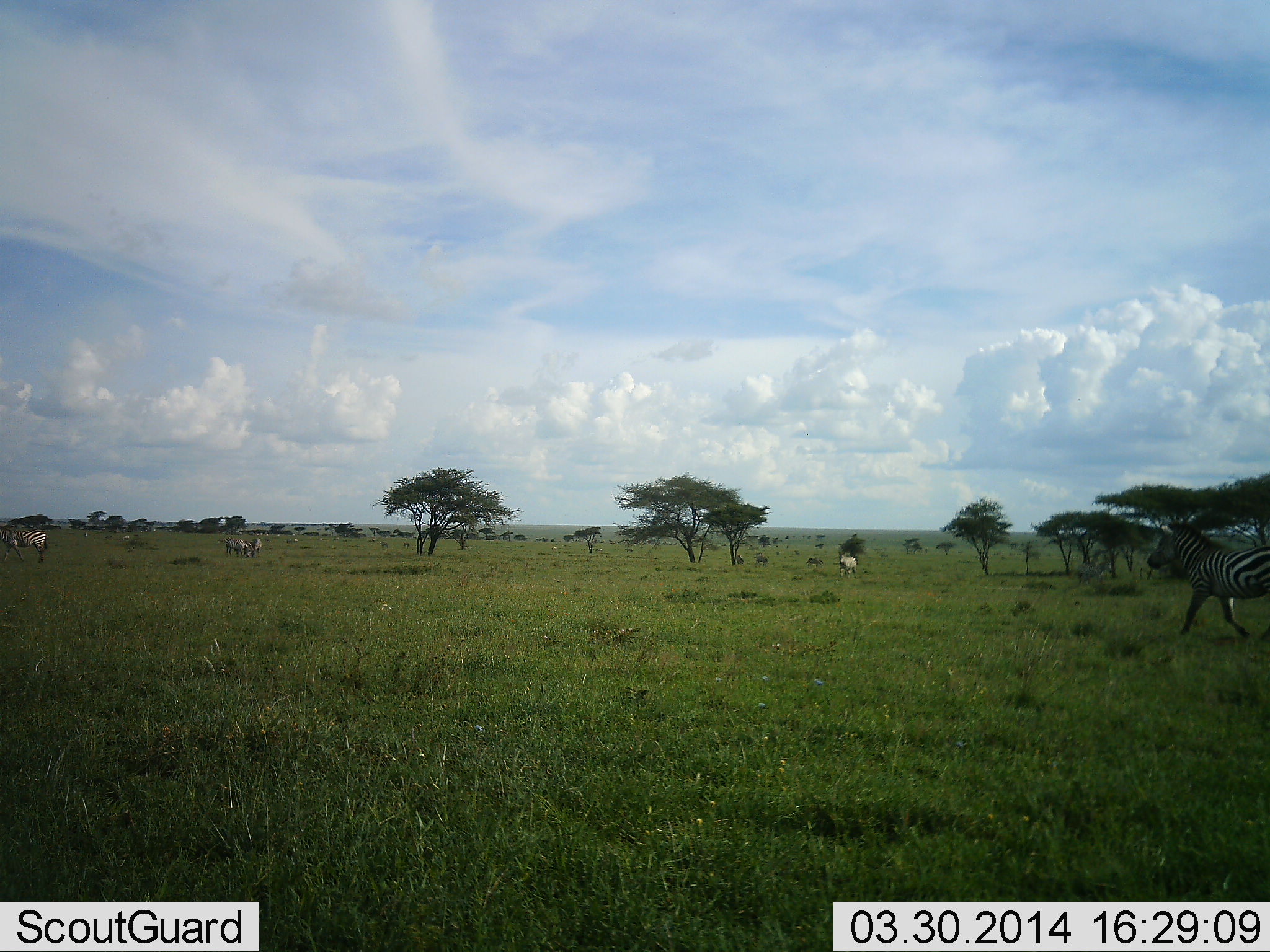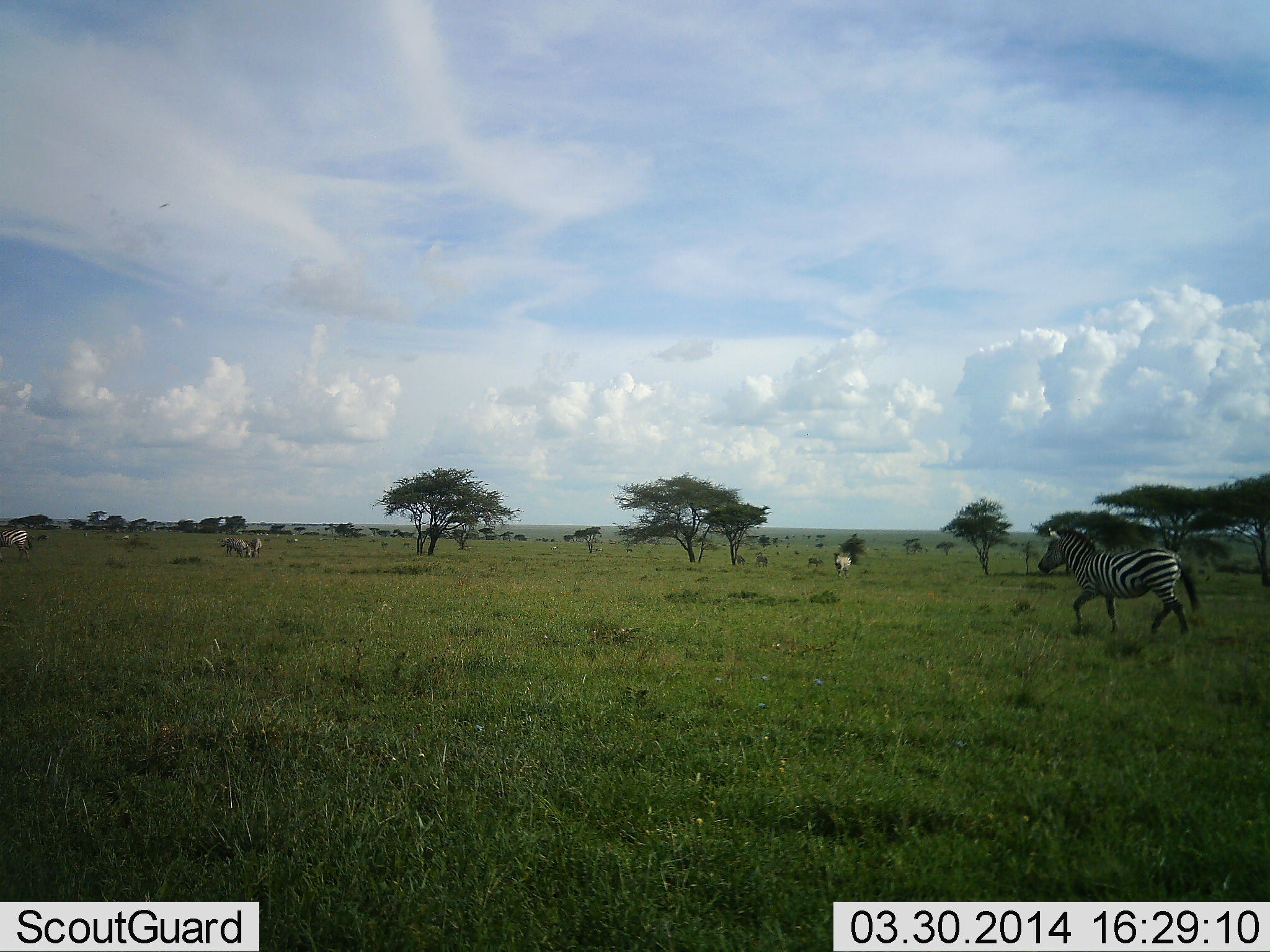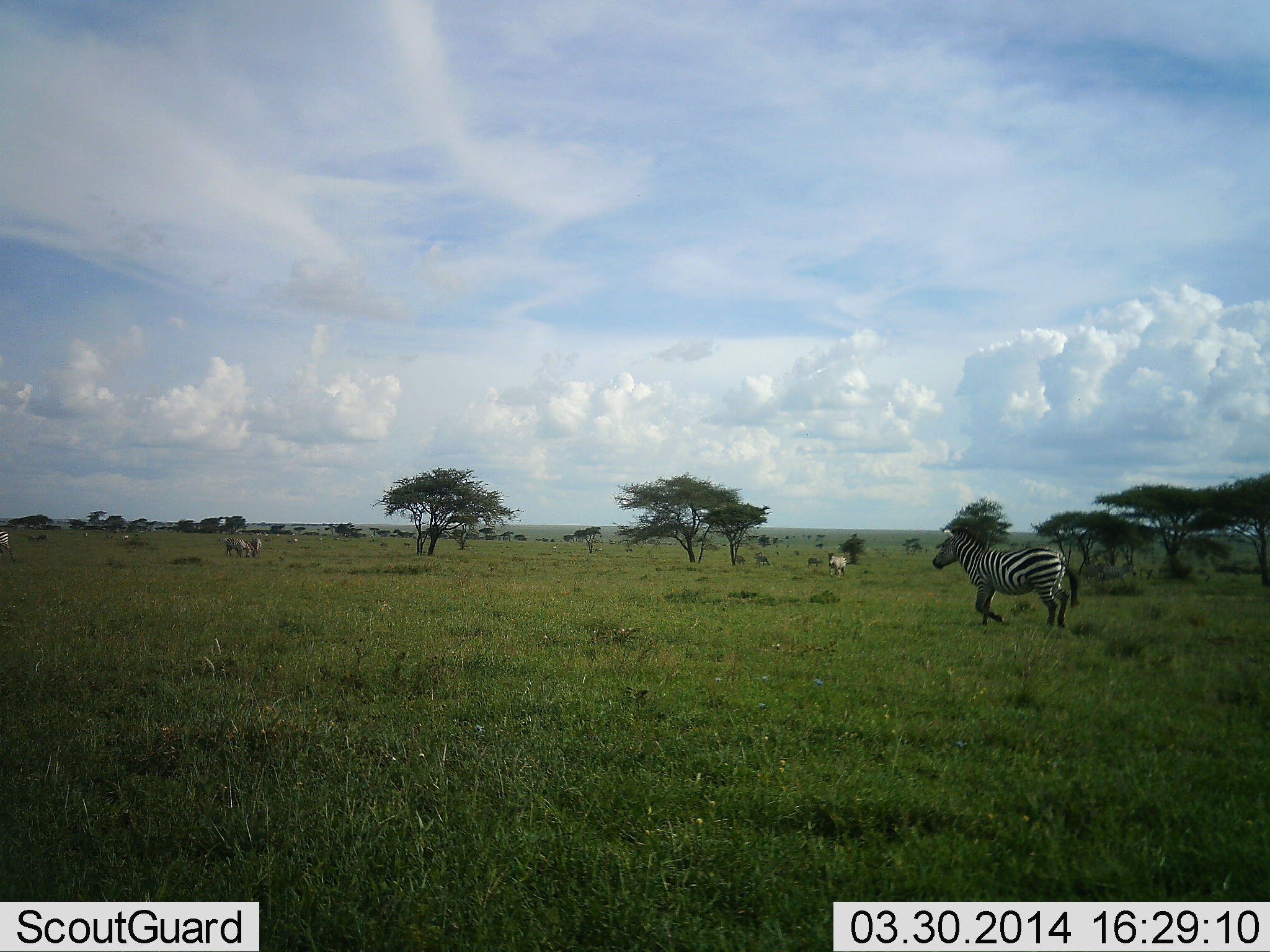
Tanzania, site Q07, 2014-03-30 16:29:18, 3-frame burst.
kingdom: Animalia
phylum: Chordata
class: Mammalia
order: Perissodactyla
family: Equidae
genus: Equus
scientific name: Equus quagga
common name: plains zebra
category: zebra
Zebra (plains zebra) (Equus quagga), count 5. Behavior (volunteer vote fractions): standing 8%, resting 0%, moving 100%, interacting 0%. Young present (vote fraction): 0%. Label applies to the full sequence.